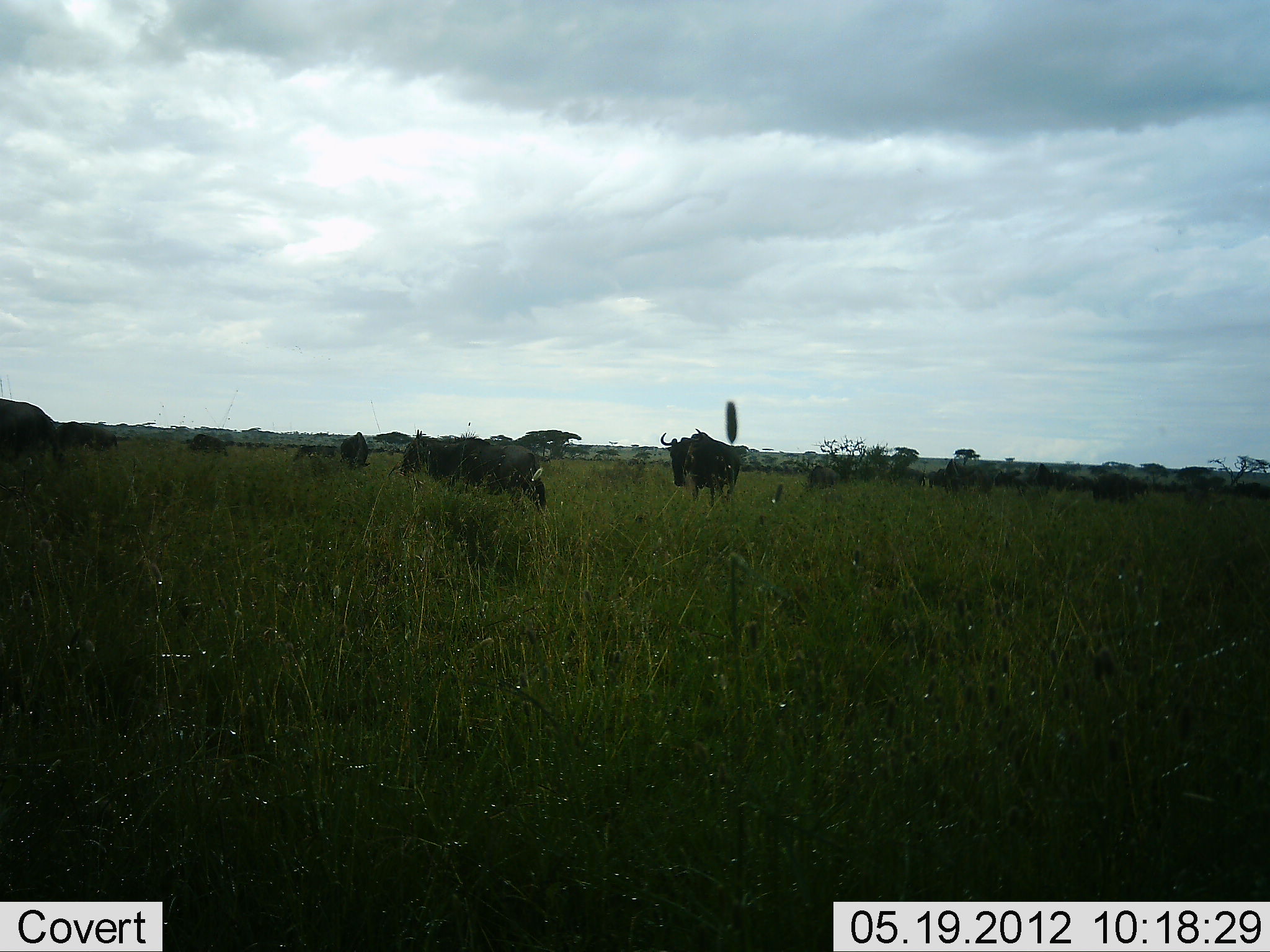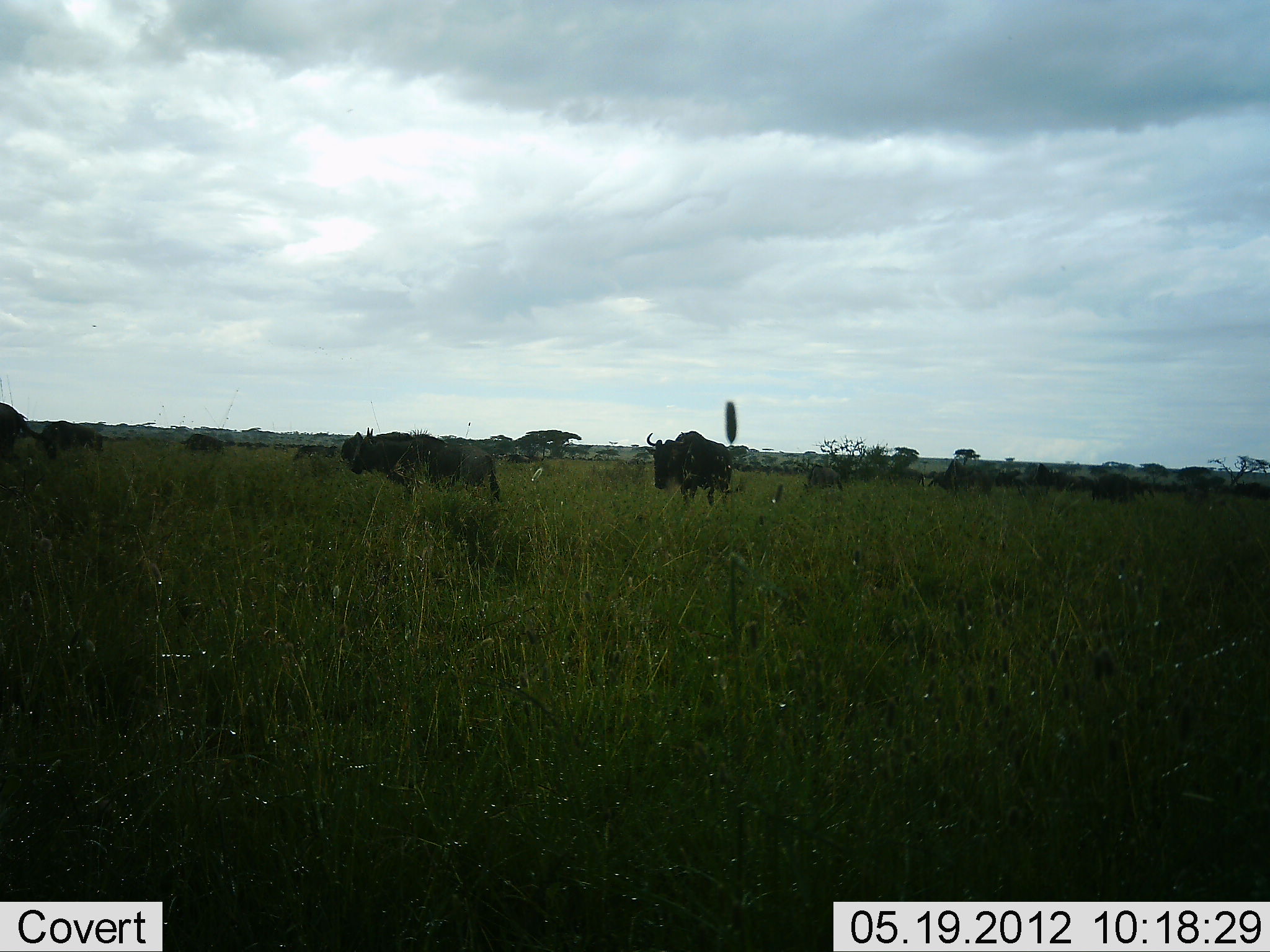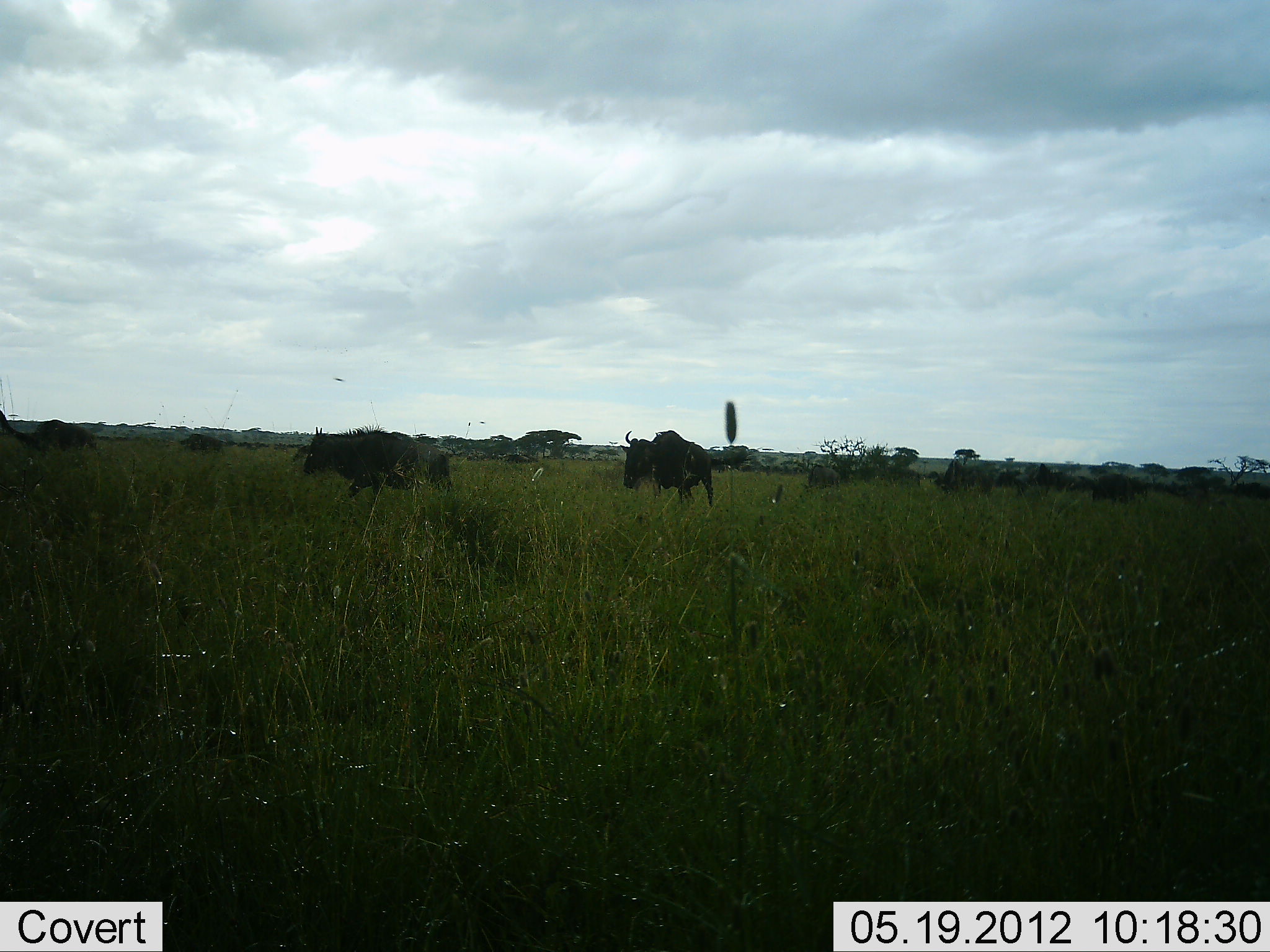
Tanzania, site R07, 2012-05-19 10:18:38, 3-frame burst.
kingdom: Animalia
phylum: Chordata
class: Mammalia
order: Artiodactyla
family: Bovidae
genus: Connochaetes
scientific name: Connochaetes taurinus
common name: blue wildebeest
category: wildebeest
Wildebeest (blue wildebeest) (Connochaetes taurinus), count 8. Behavior (volunteer vote fractions): standing 36%, resting 9%, moving 100%, interacting 9%. Young present (vote fraction): 0%. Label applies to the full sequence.